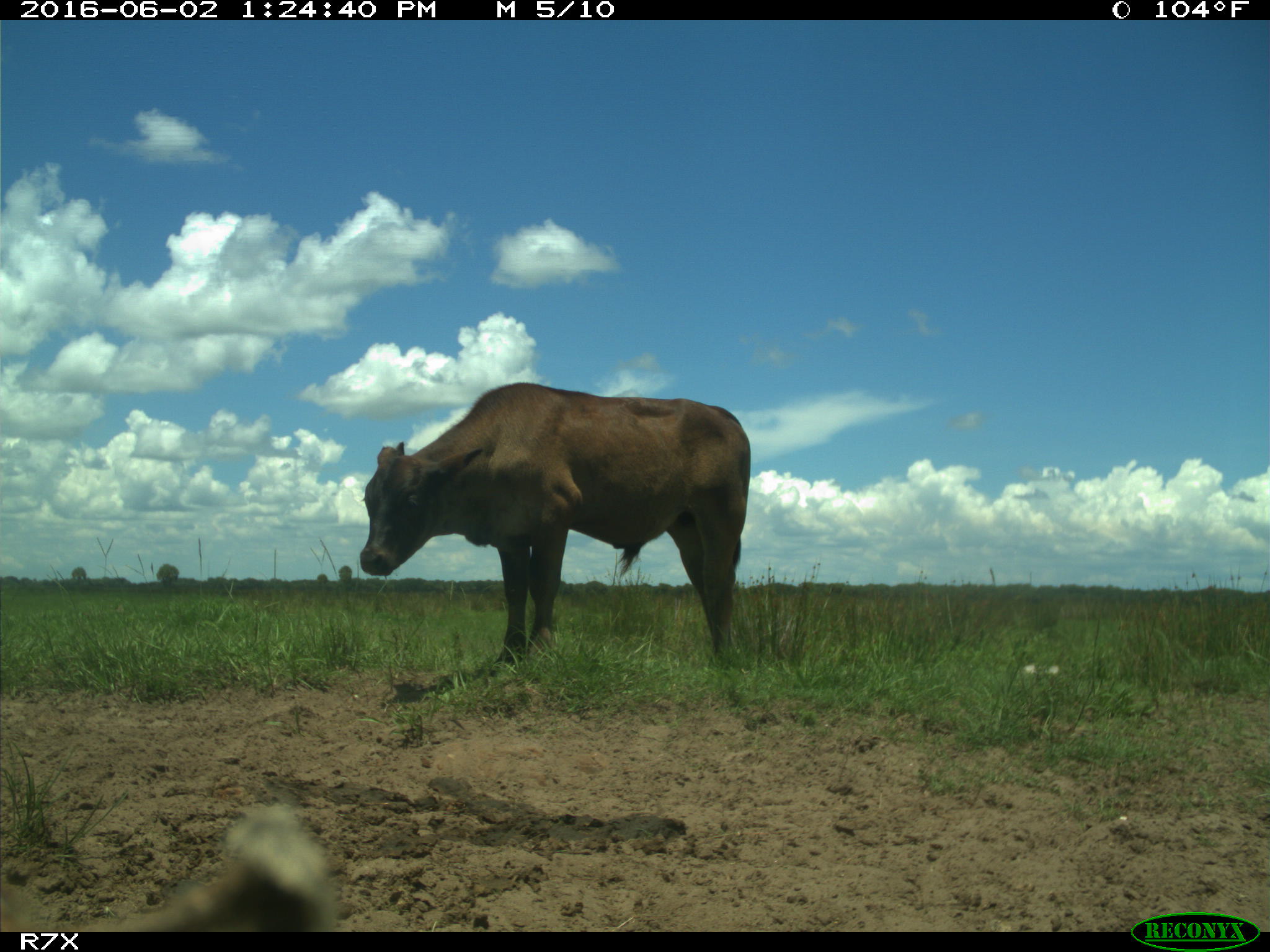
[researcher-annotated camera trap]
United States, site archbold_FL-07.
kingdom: Animalia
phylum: Chordata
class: Mammalia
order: Artiodactyla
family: Bovidae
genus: Bos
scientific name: Bos taurus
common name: domestic cow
Bos taurus (domestic cow).